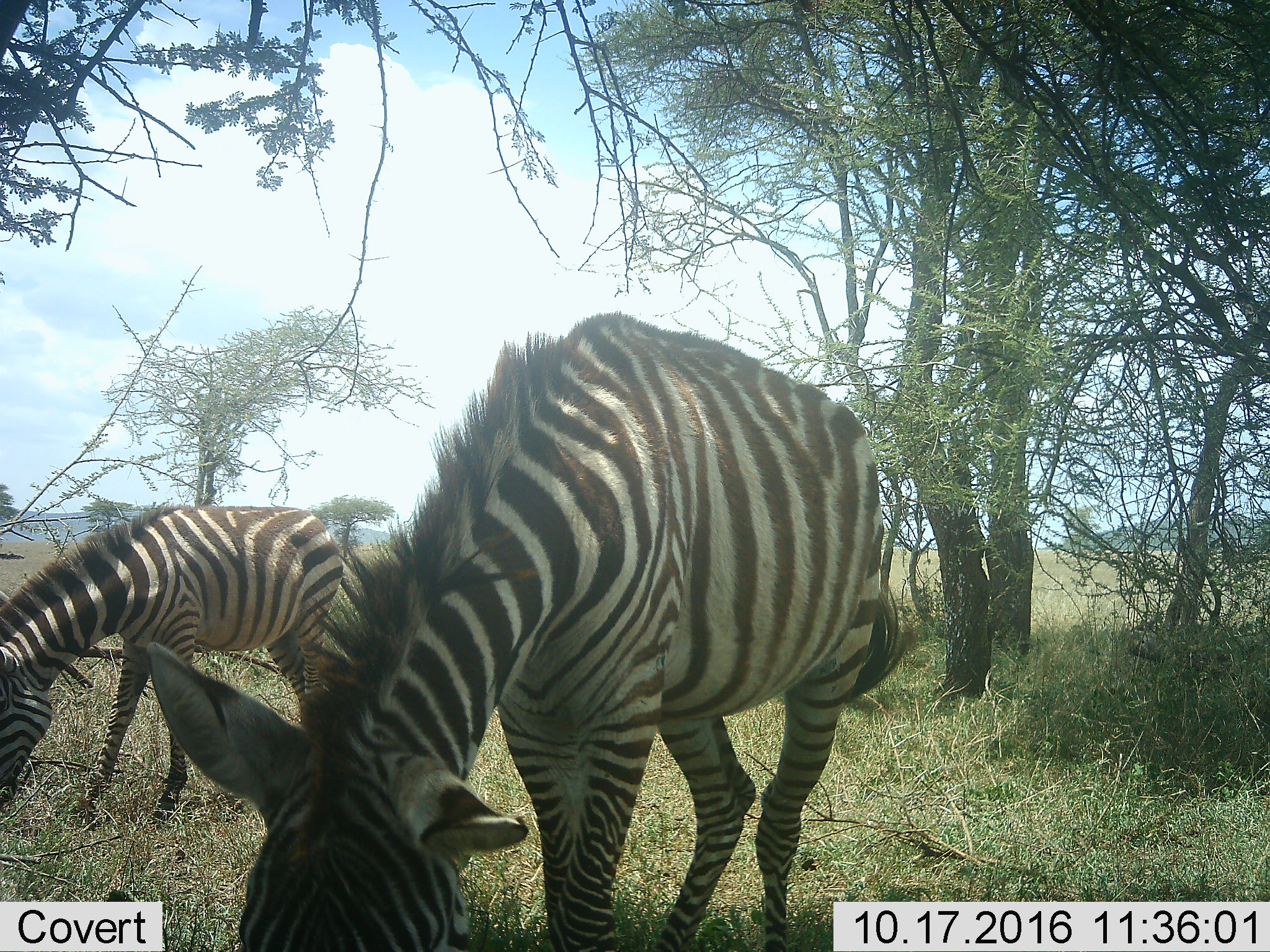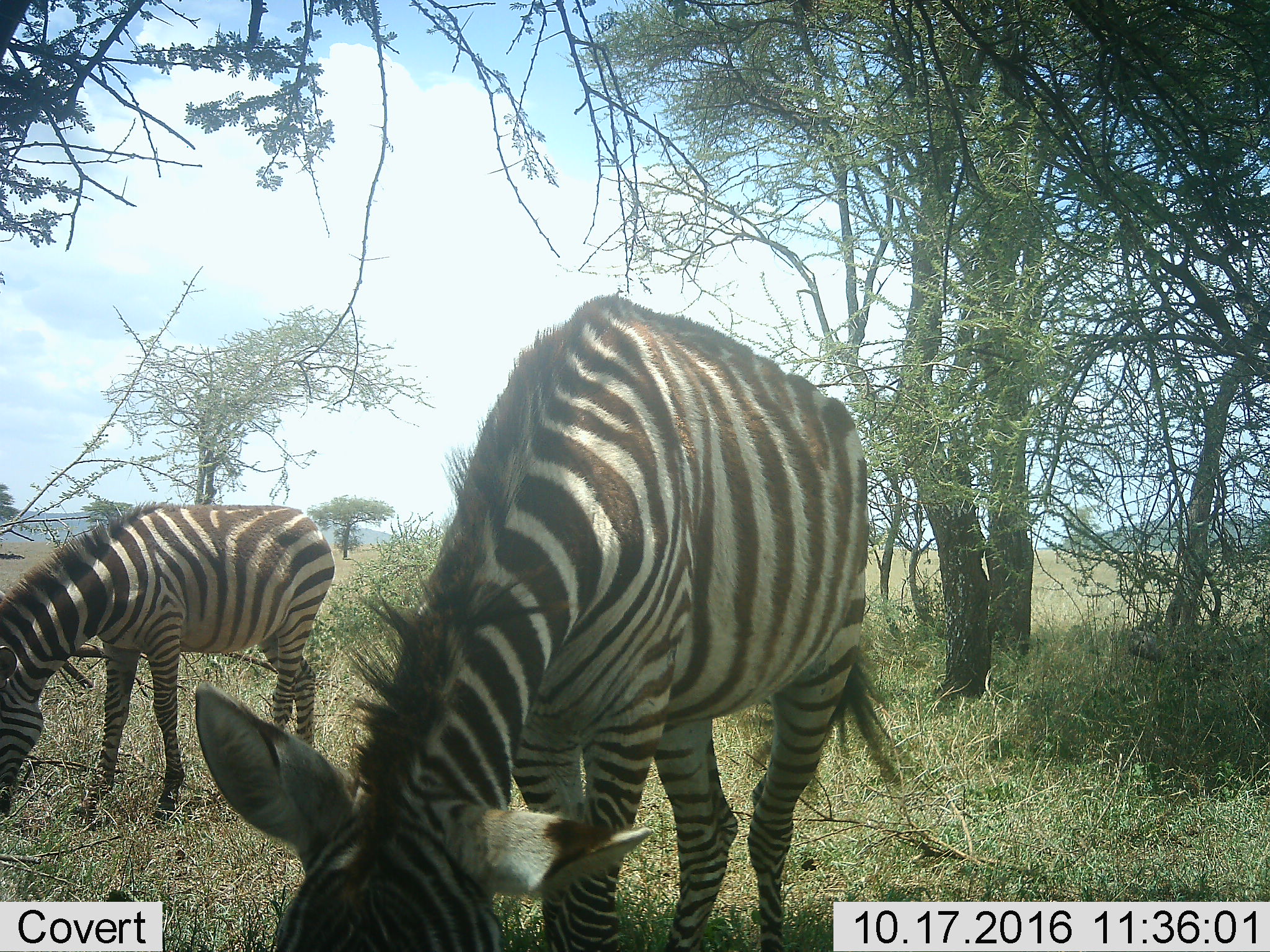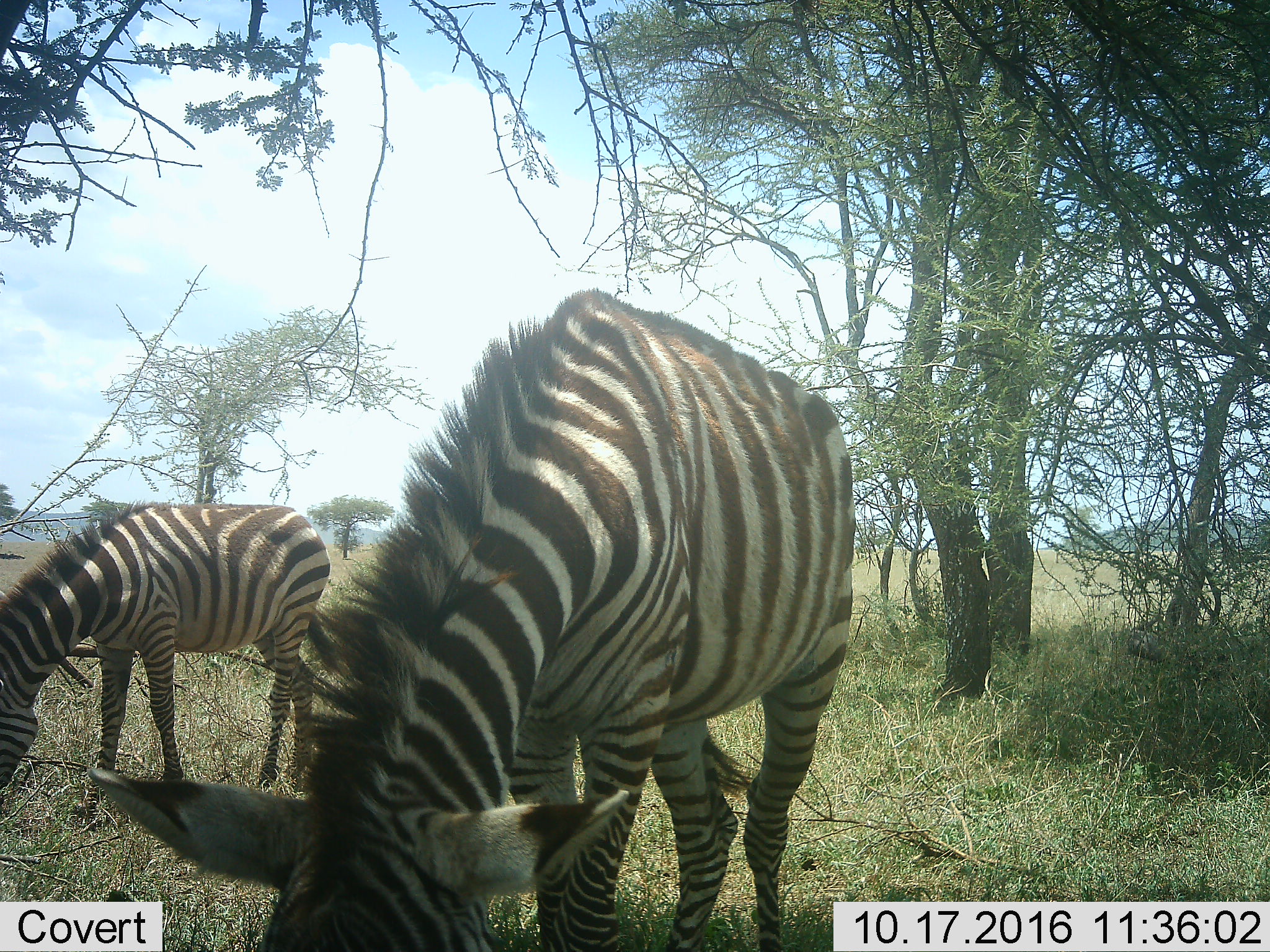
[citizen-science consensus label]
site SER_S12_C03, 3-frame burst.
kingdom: Animalia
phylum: Chordata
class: Mammalia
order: Perissodactyla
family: Equidae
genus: Equus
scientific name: Equus quagga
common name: plains zebra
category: zebraplains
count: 2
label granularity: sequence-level